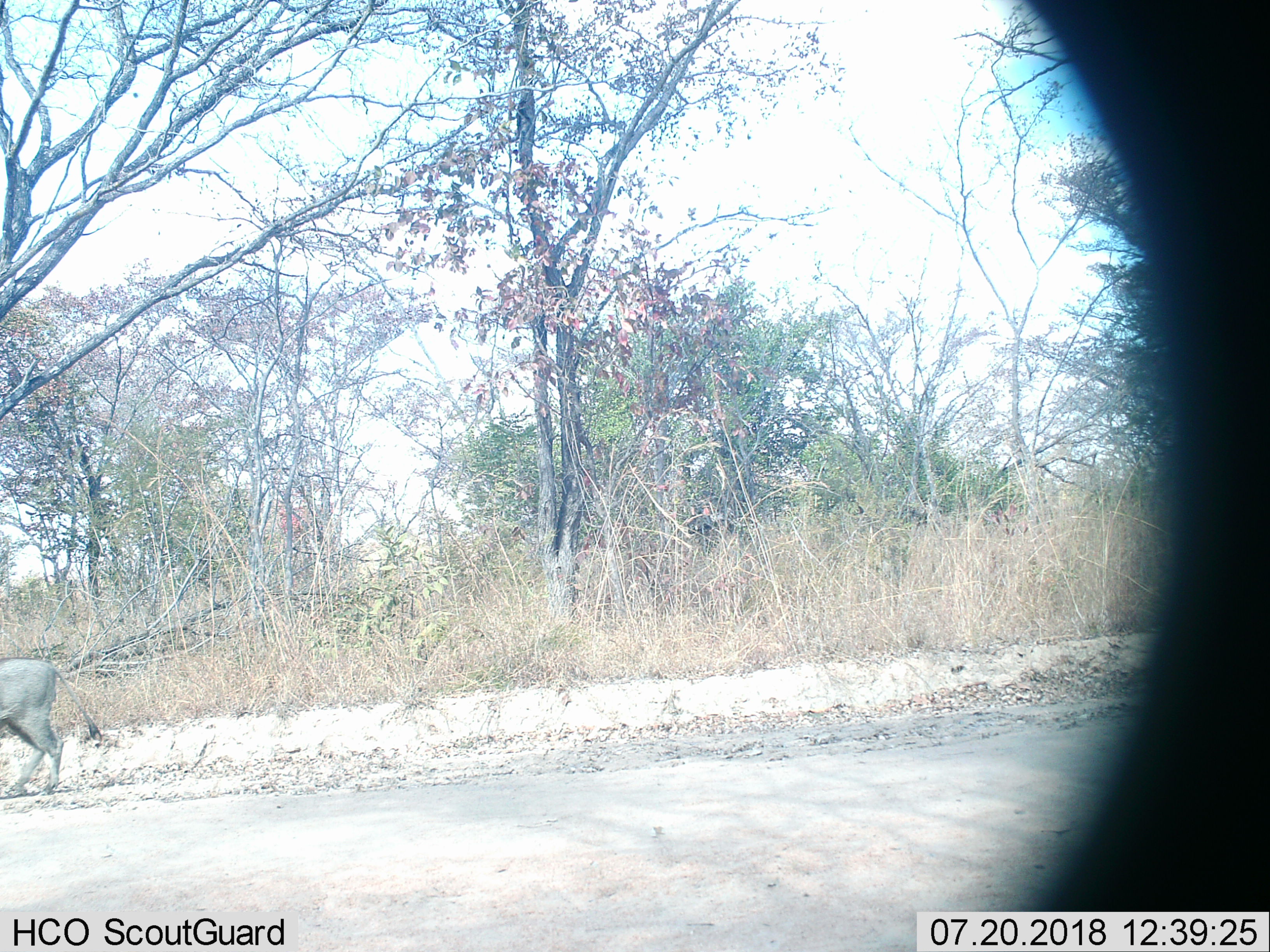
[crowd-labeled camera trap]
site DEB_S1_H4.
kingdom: Animalia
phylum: Chordata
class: Mammalia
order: Artiodactyla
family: Suidae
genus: Phacochoerus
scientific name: Phacochoerus africanus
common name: warthog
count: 1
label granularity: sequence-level